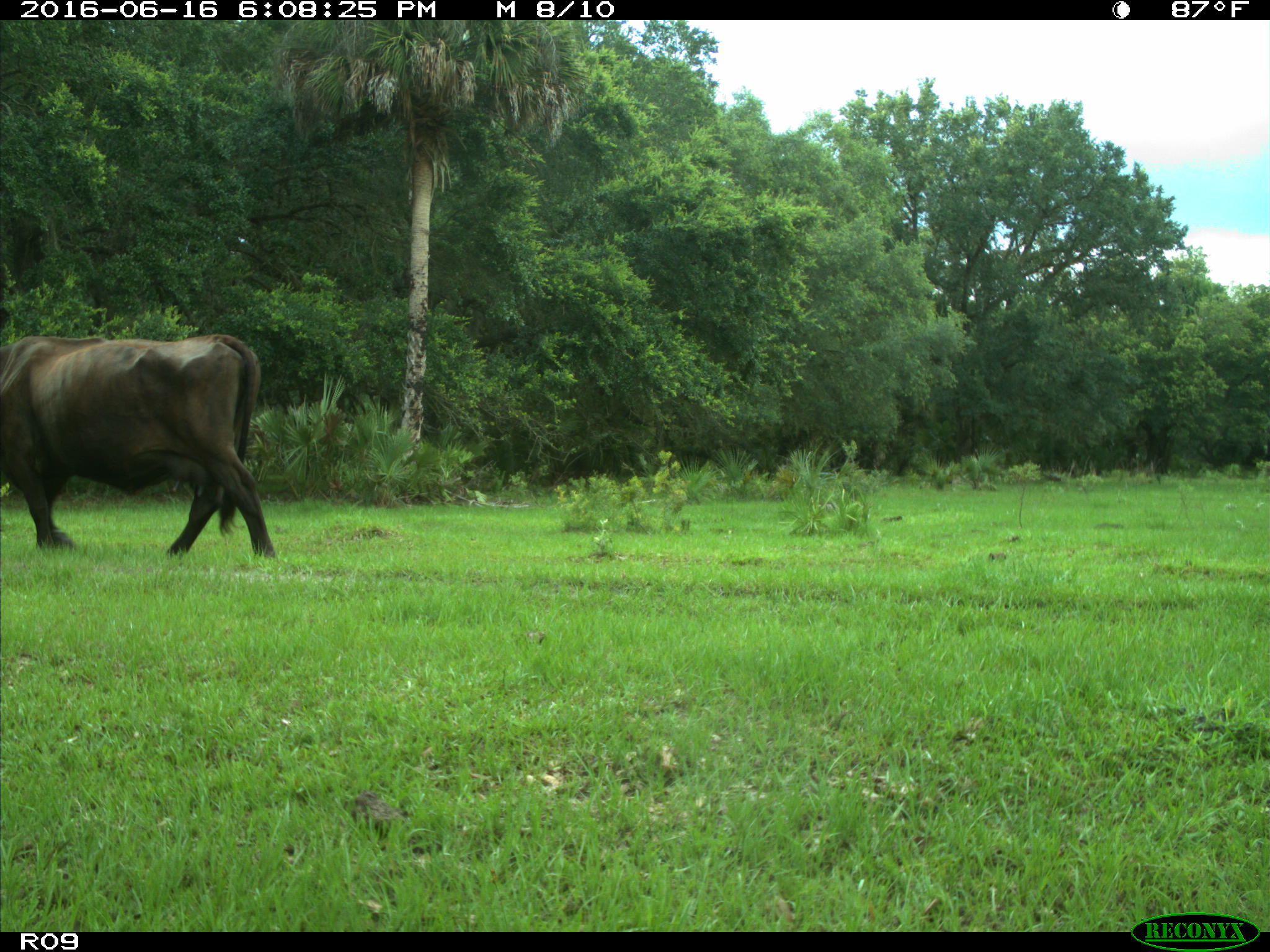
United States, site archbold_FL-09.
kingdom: Animalia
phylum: Chordata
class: Mammalia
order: Artiodactyla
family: Bovidae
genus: Bos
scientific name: Bos taurus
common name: domestic cow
Bos taurus (domestic cow).